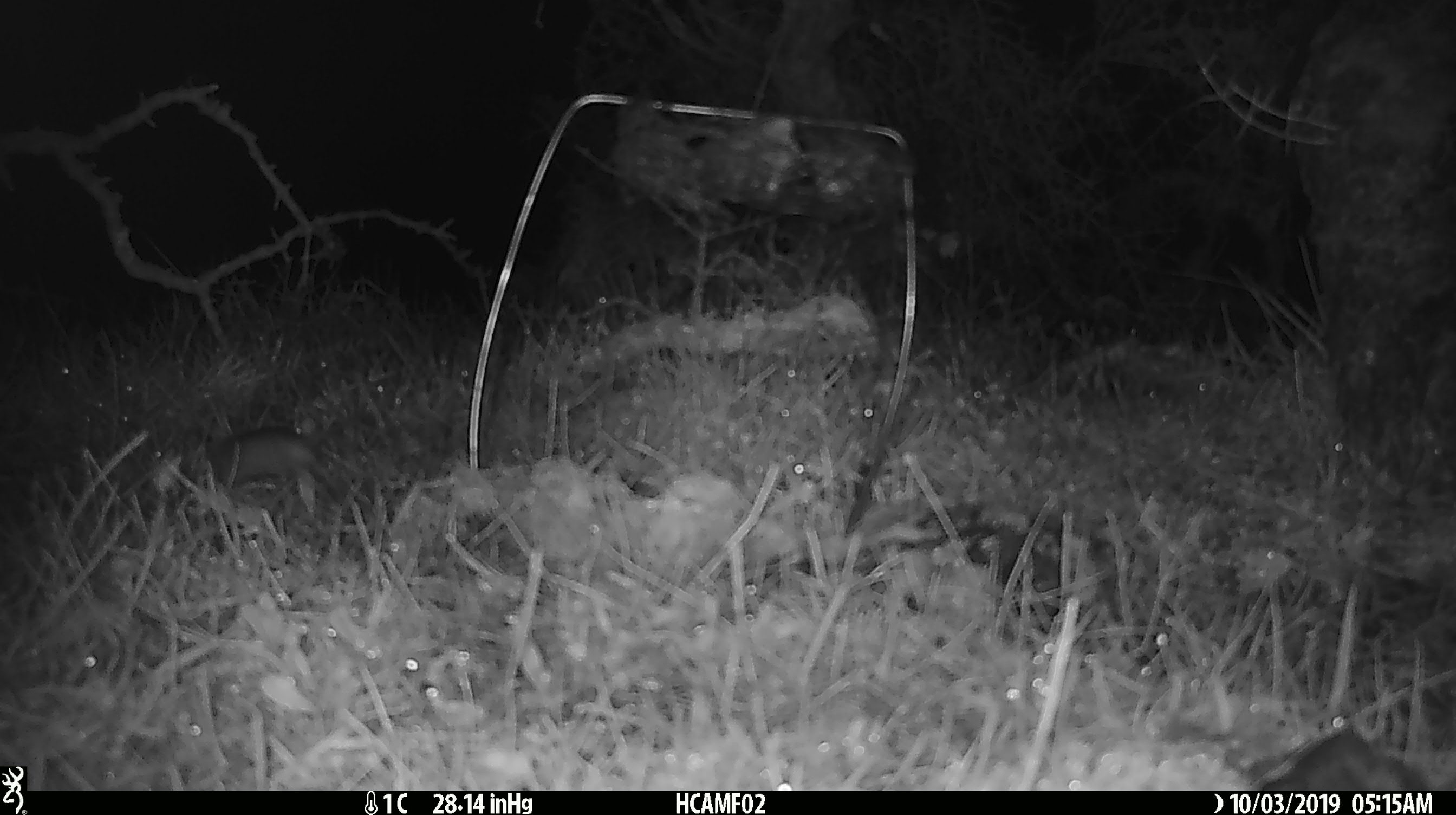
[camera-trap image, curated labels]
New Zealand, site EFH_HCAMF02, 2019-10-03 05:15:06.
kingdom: Animalia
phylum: Chordata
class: Mammalia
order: Rodentia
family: Muridae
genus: Mus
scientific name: Mus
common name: mouse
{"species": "mouse (Mus)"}